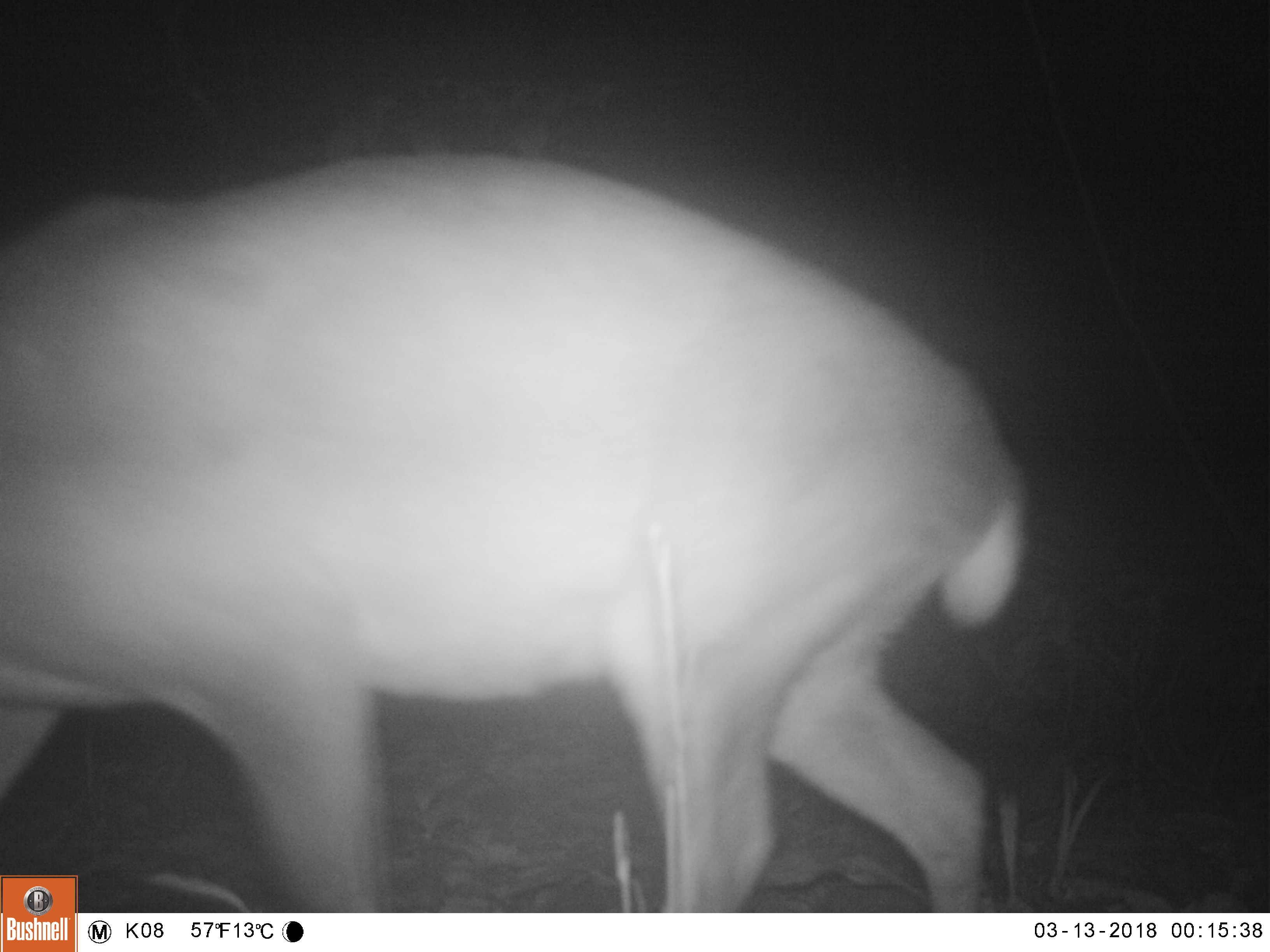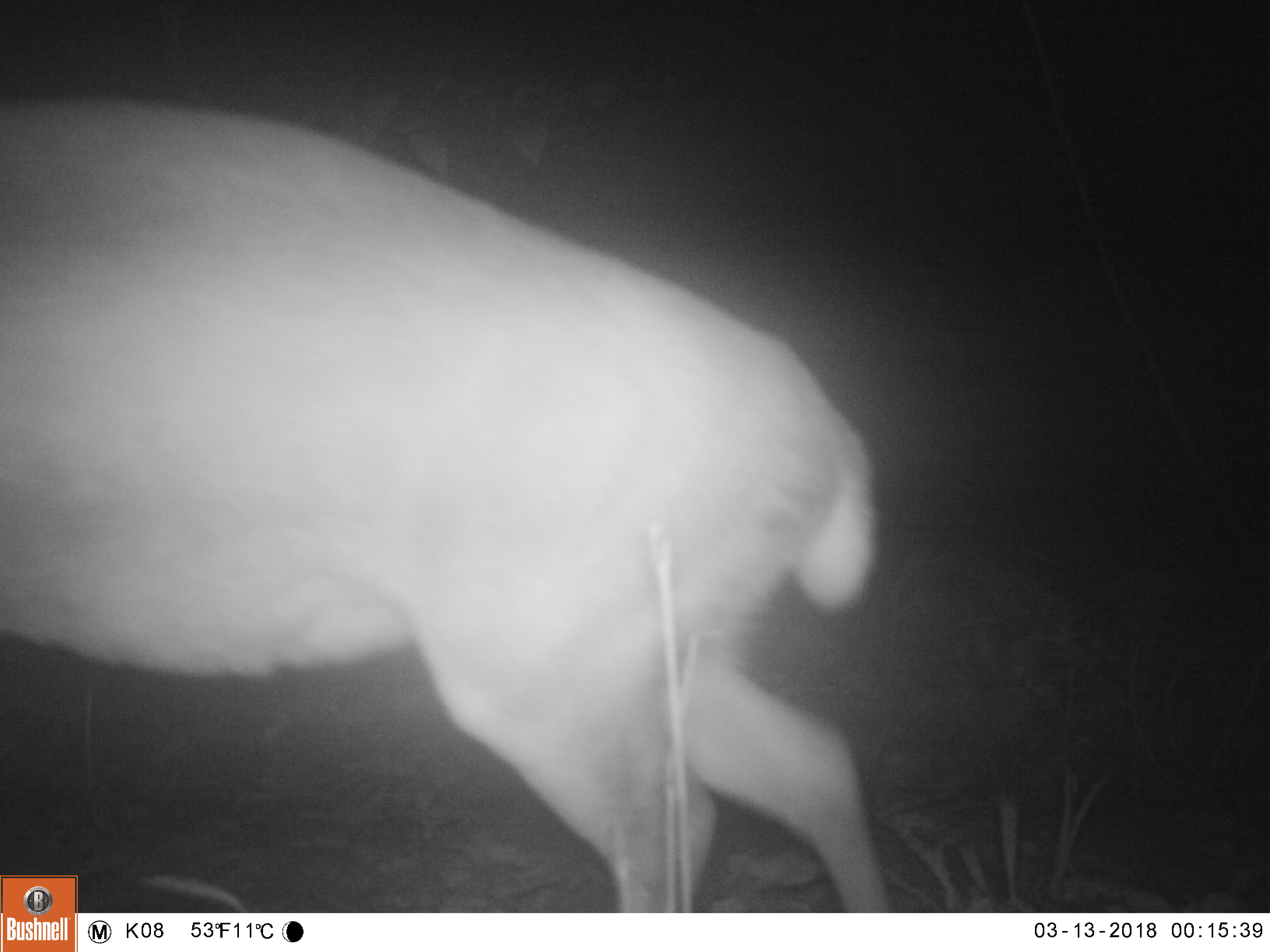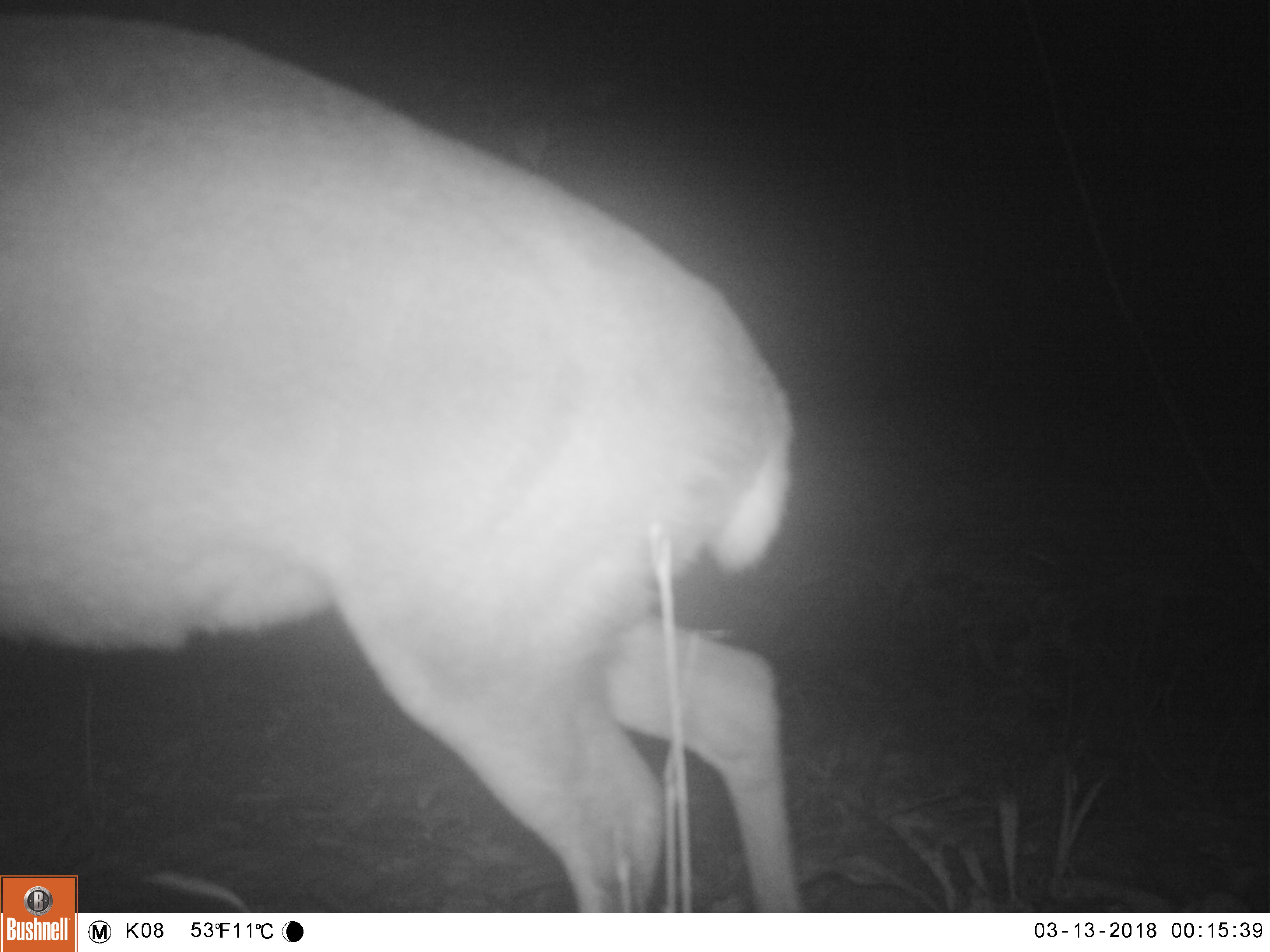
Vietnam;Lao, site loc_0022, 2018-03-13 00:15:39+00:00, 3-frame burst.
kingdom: Animalia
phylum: Chordata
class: Mammalia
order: Artiodactyla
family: Cervidae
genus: Muntiacus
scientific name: Muntiacus vuquangensis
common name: large-antlered muntjac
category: large antlered muntjac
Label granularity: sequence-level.